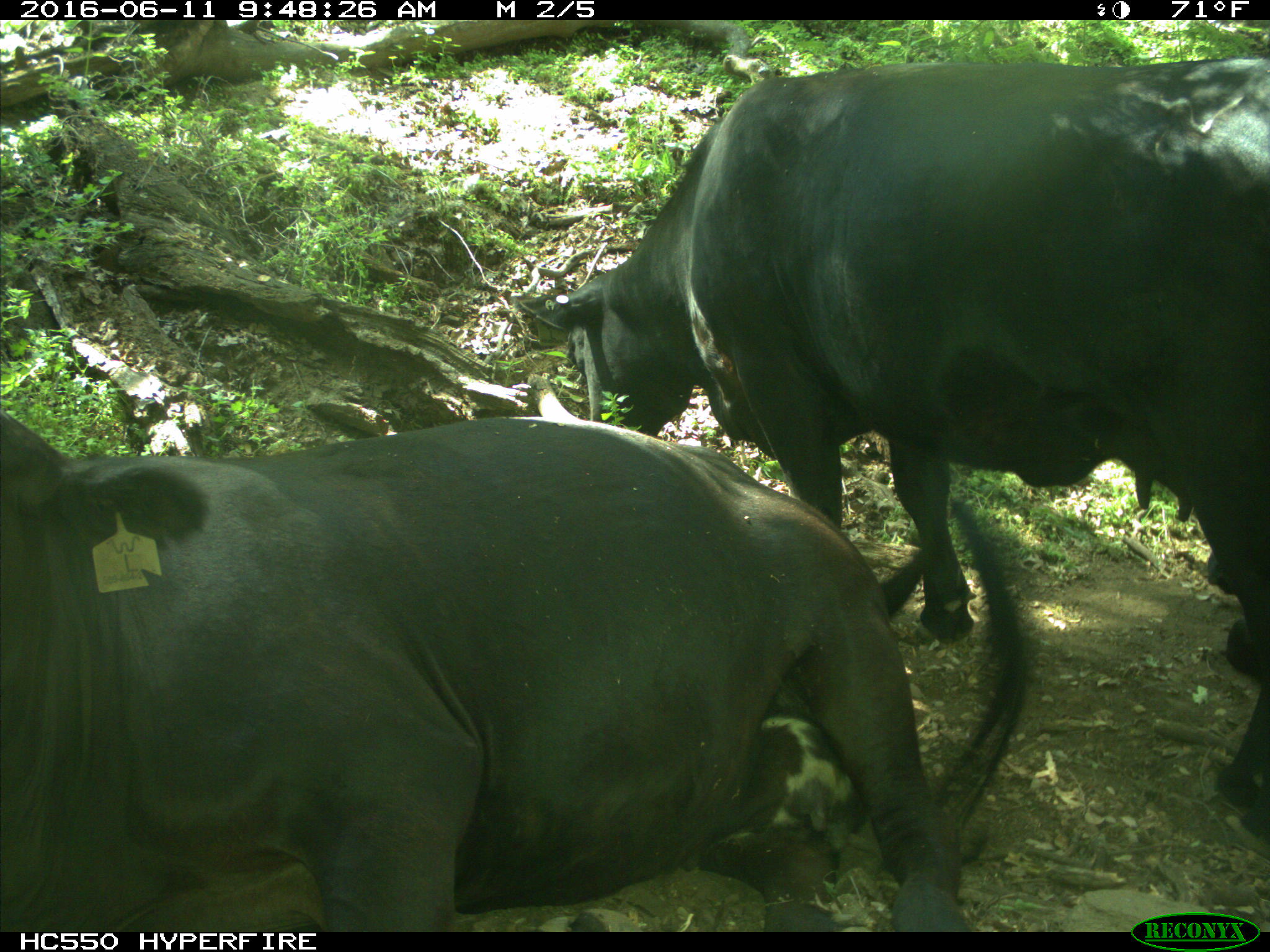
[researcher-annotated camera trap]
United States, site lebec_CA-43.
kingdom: Animalia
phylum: Chordata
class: Mammalia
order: Artiodactyla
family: Bovidae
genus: Bos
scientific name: Bos taurus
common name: domestic cow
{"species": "Bos taurus (domestic cow)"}